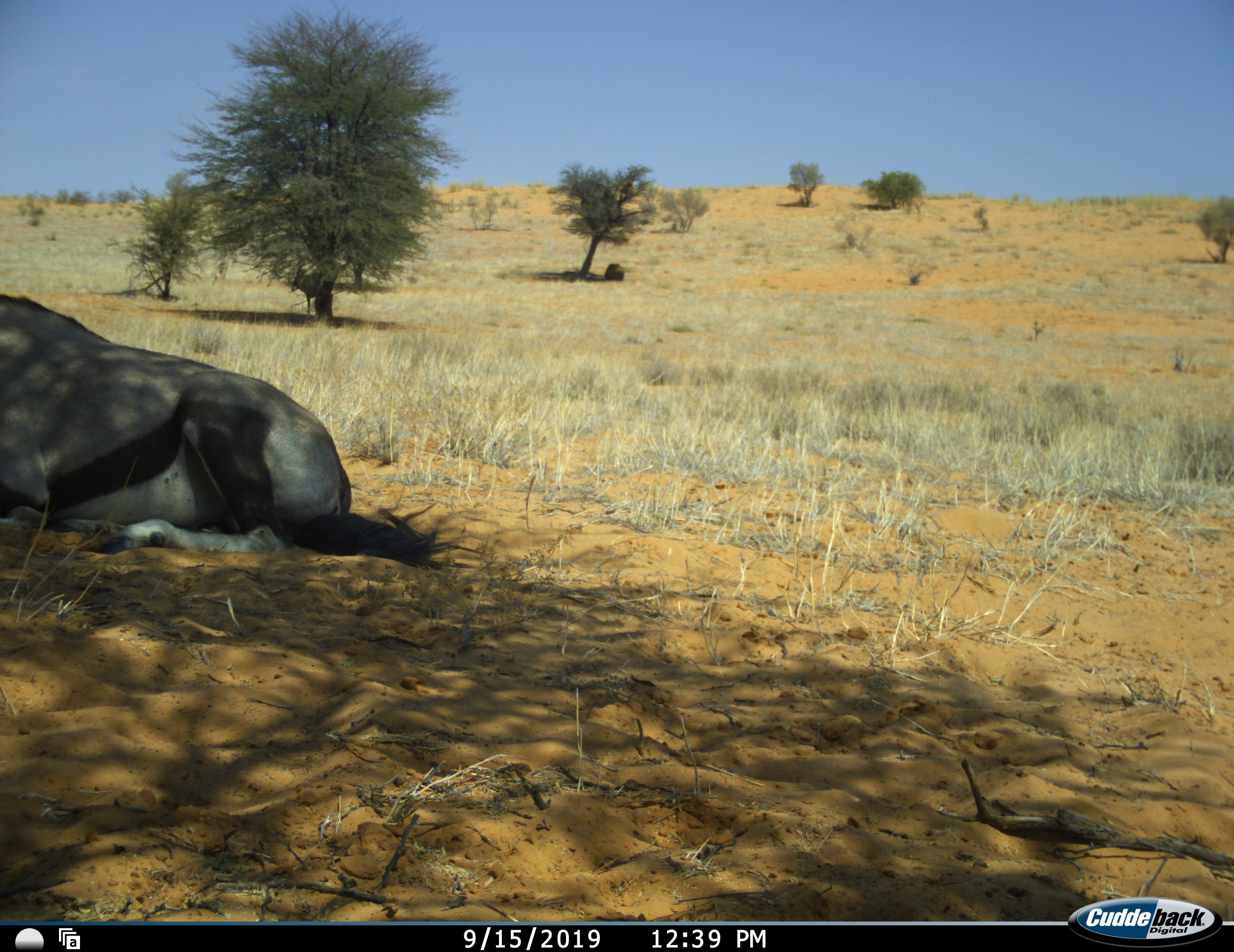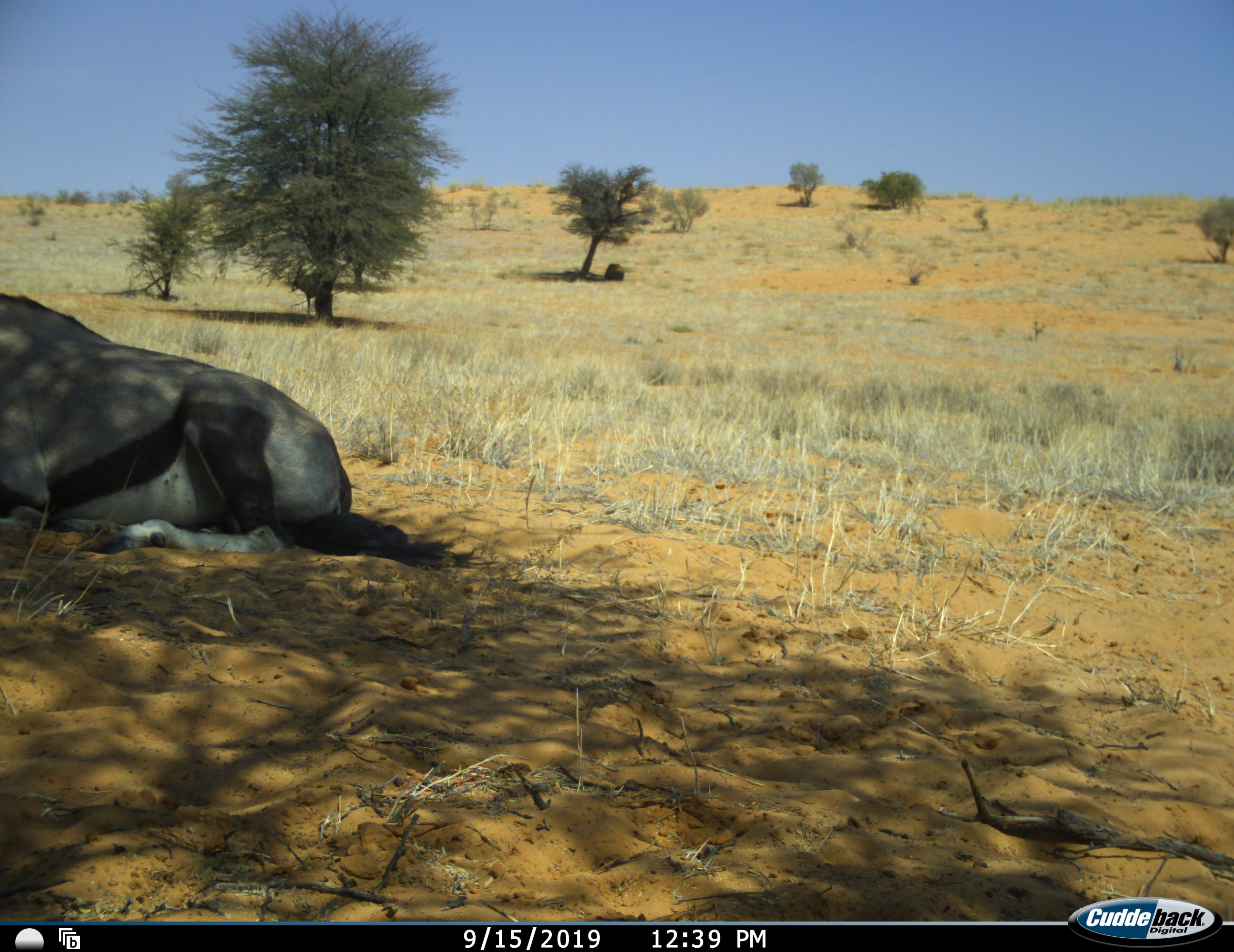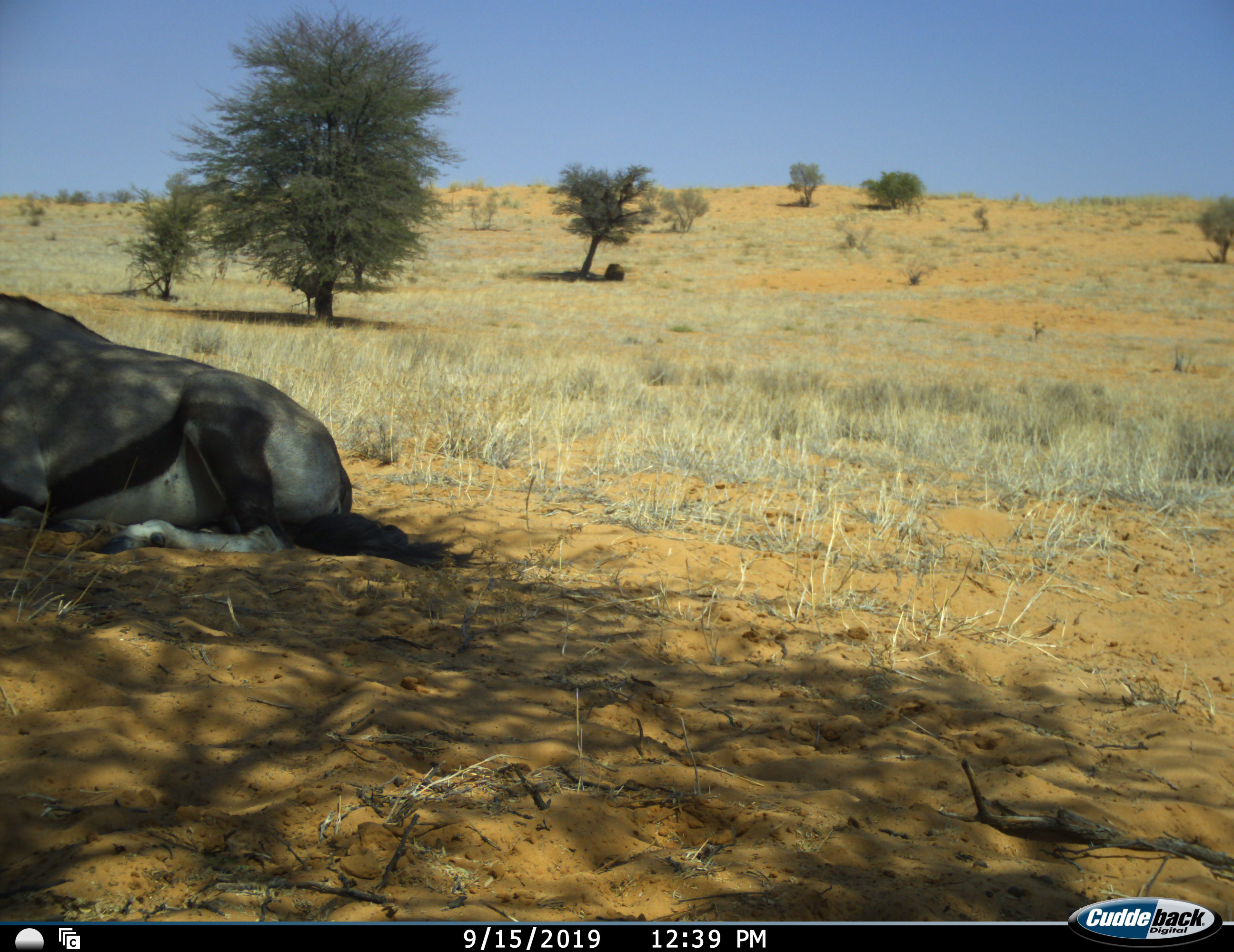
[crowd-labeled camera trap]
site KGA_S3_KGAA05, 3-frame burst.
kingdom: Animalia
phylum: Chordata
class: Mammalia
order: Artiodactyla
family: Bovidae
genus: Oryx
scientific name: Oryx gazella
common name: gemsbok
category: oryx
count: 1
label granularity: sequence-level